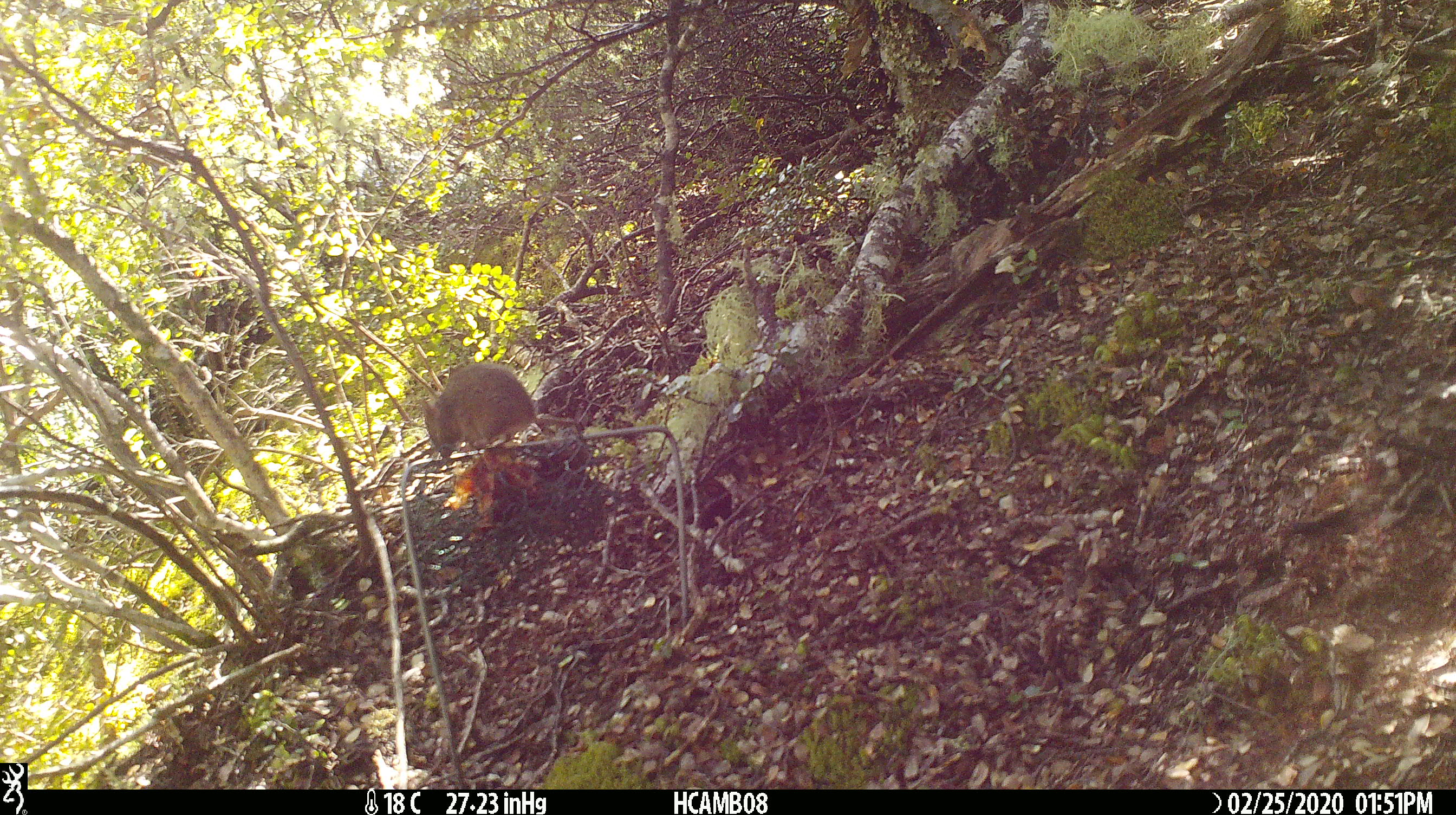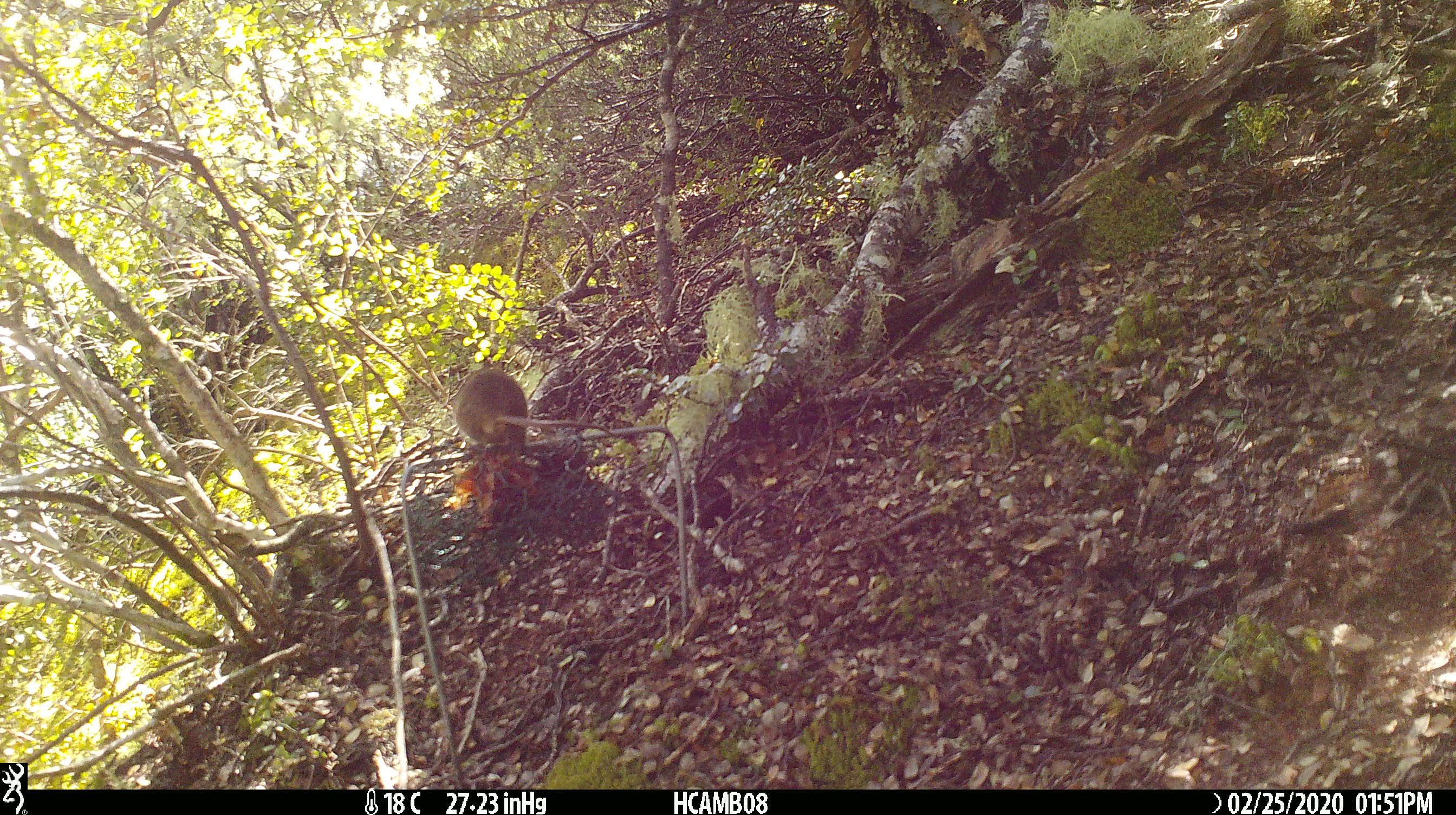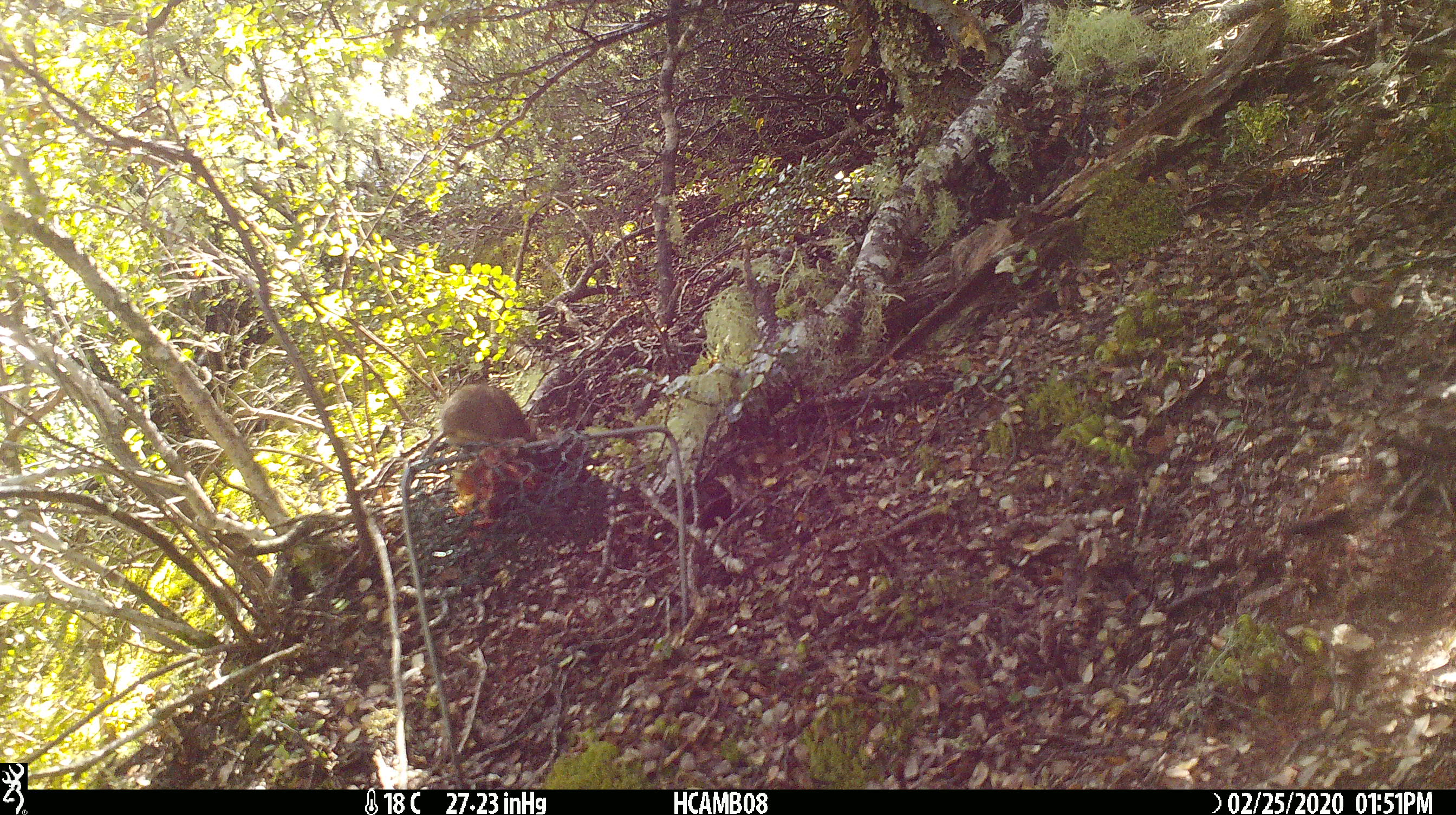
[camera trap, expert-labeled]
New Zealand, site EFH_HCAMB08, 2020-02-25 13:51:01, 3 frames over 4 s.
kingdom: Animalia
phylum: Chordata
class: Mammalia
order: Rodentia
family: Muridae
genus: Mus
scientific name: Mus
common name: mouse